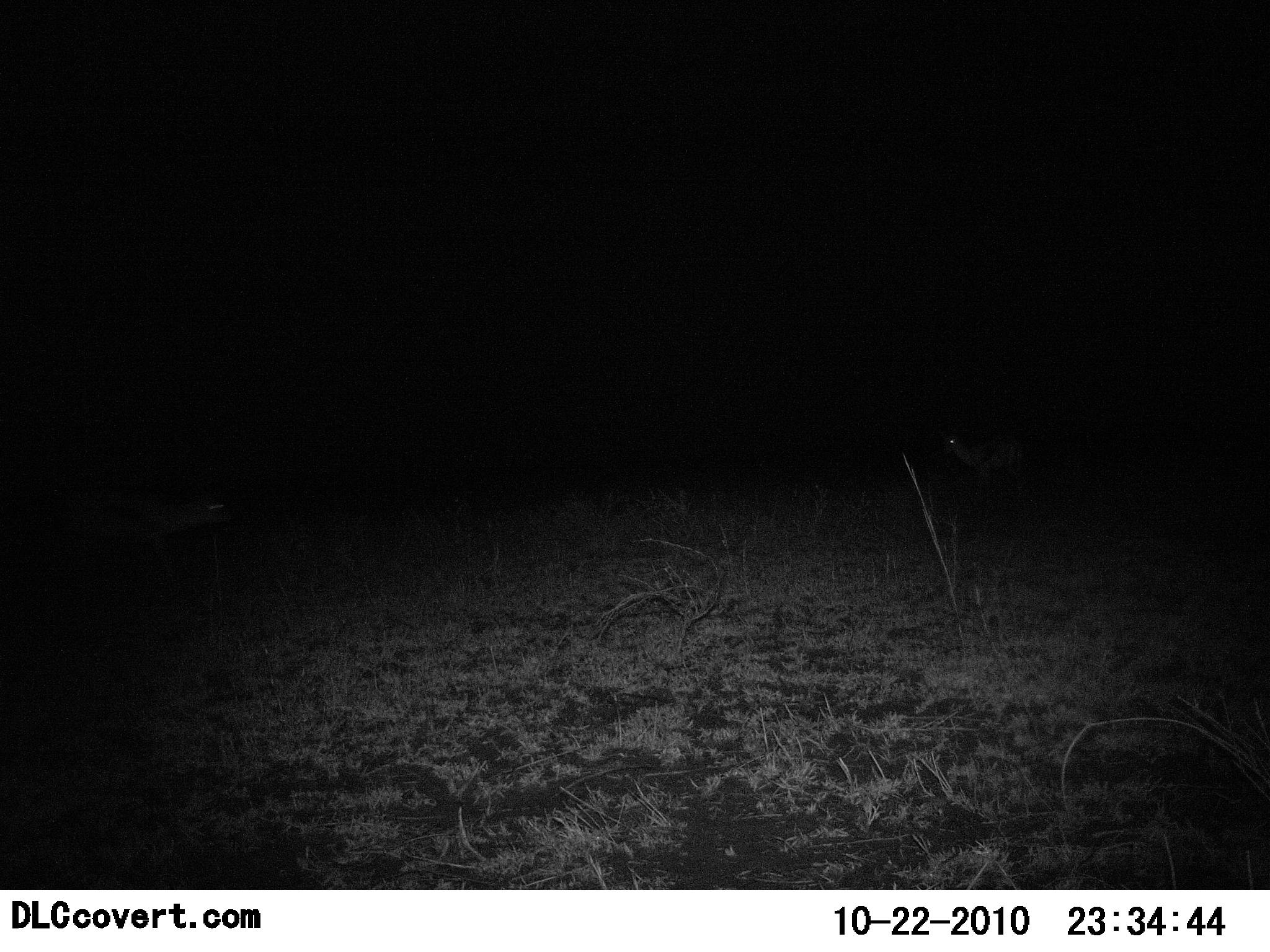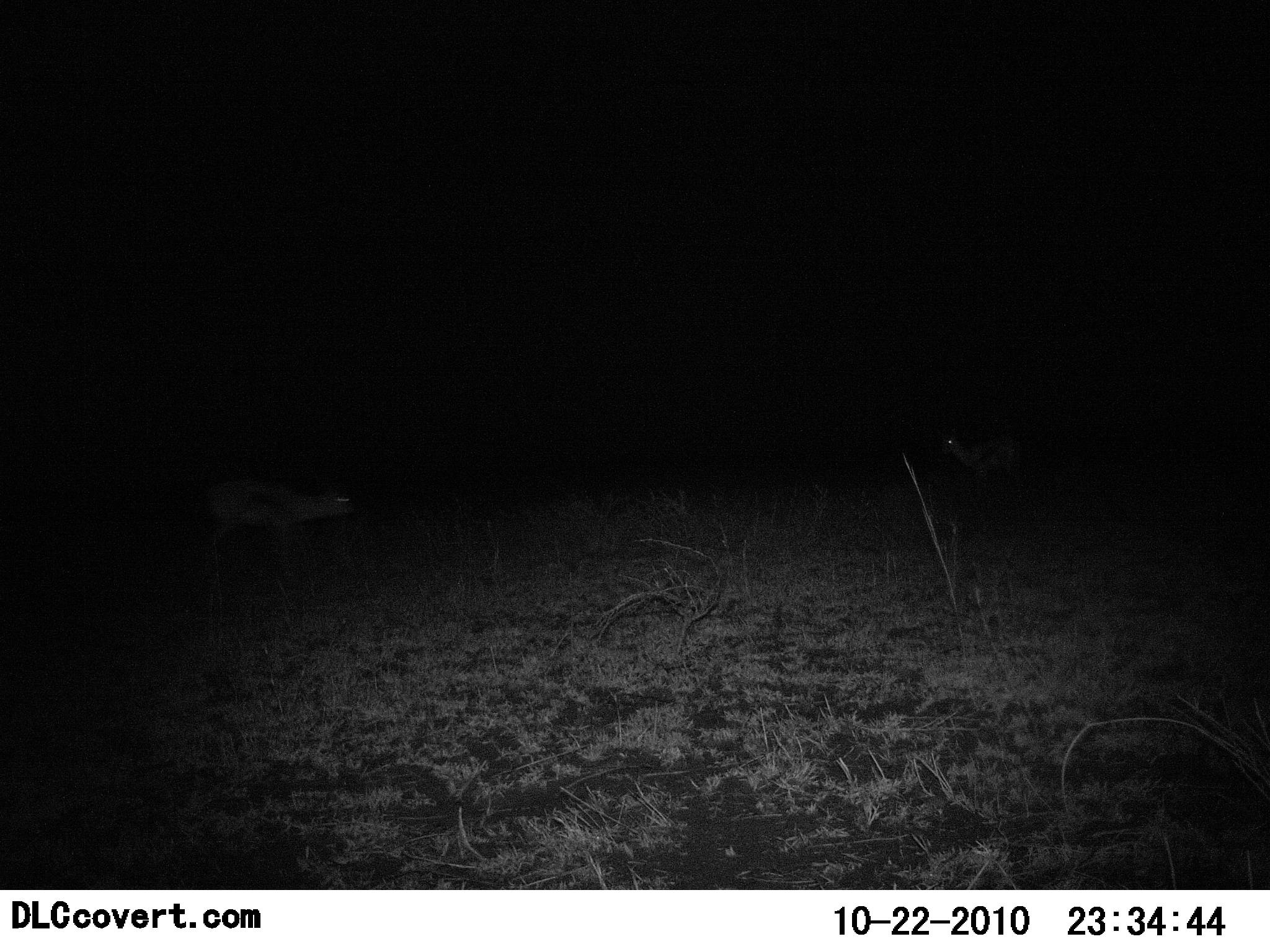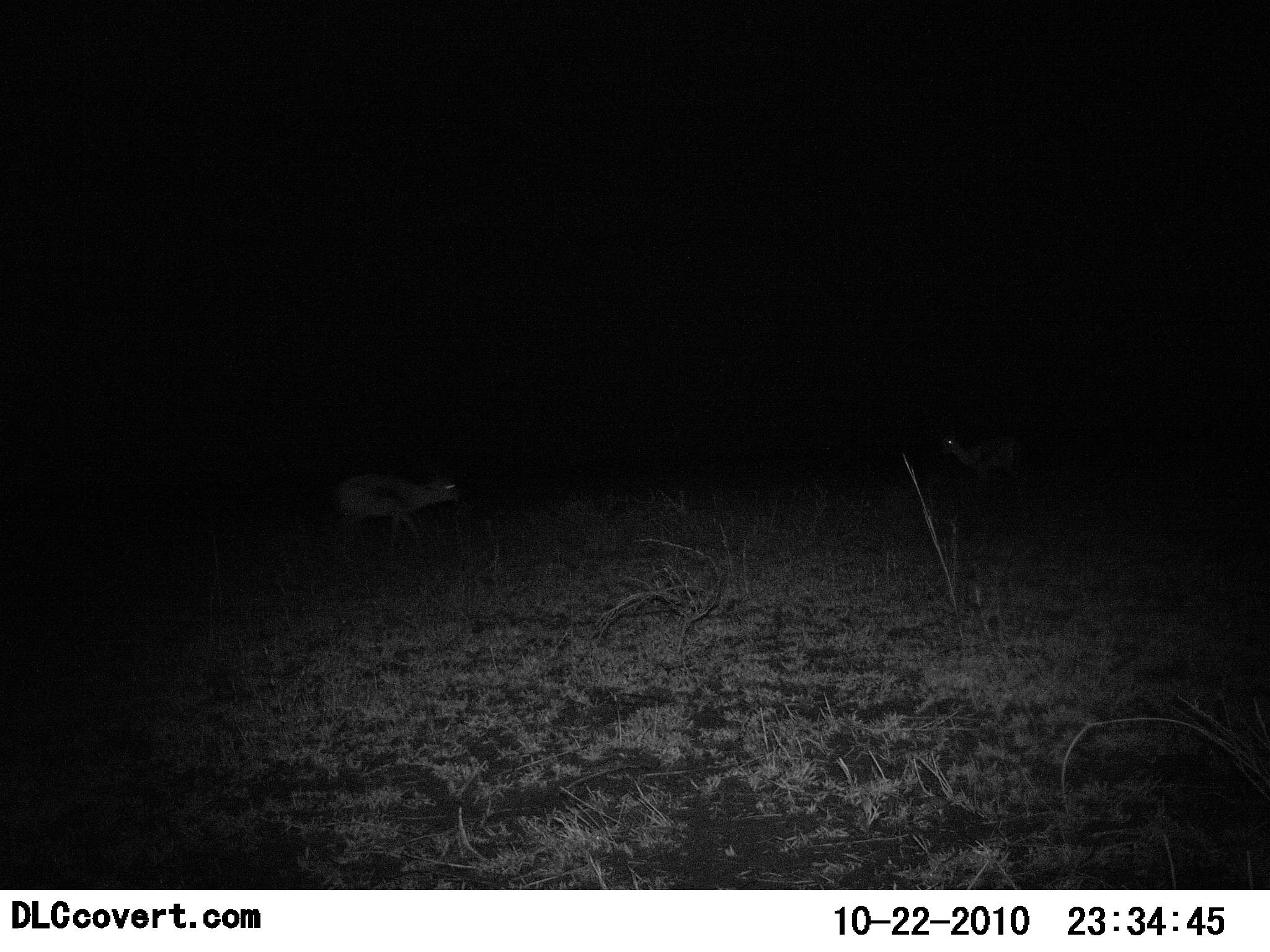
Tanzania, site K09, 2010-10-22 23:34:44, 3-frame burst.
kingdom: Animalia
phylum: Chordata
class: Mammalia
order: Artiodactyla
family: Bovidae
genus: Eudorcas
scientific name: Eudorcas thomsonii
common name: thomson's gazelle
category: gazellethomsons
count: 2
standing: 44%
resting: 0%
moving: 89%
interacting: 0%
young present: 0%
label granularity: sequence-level